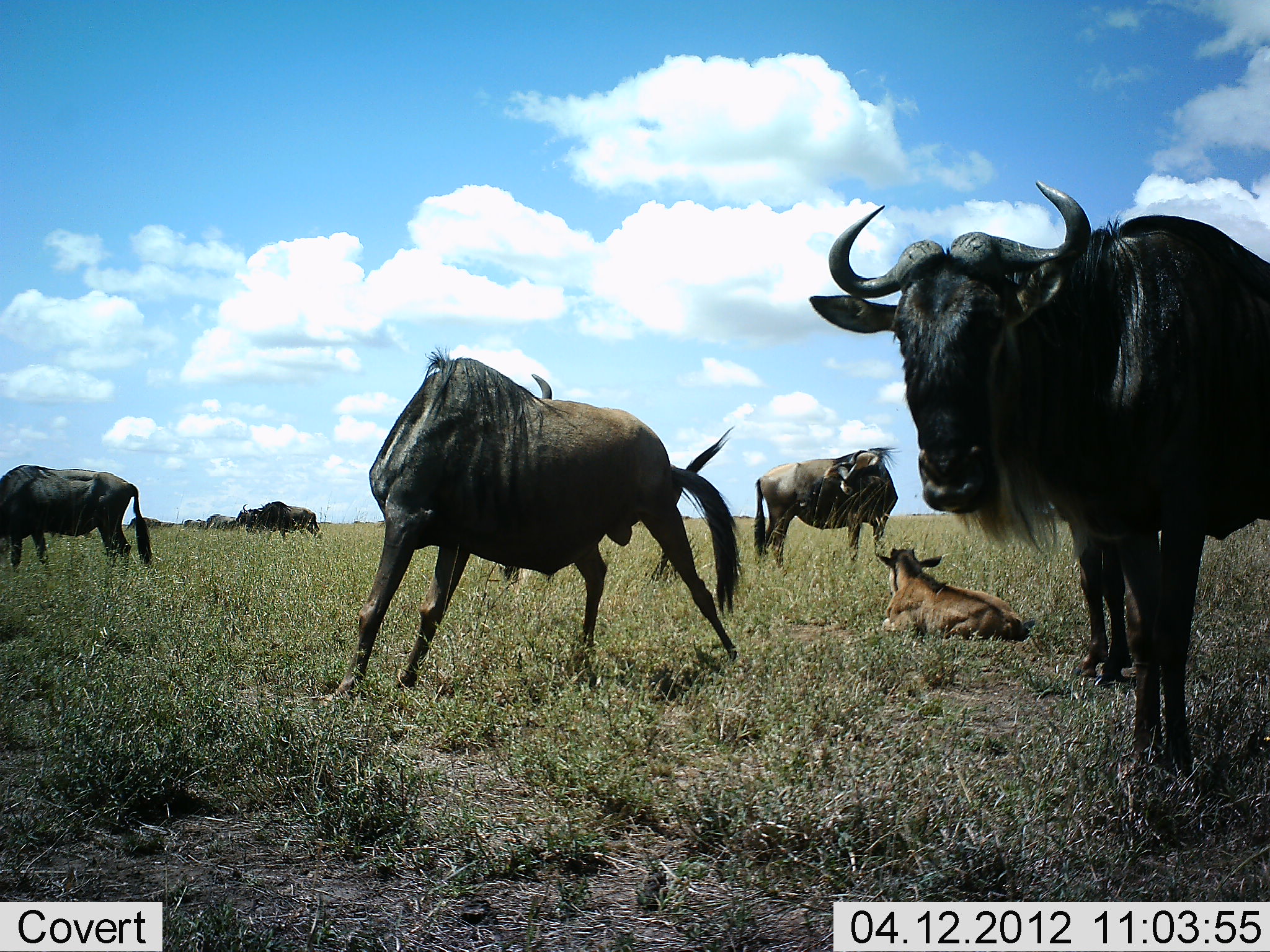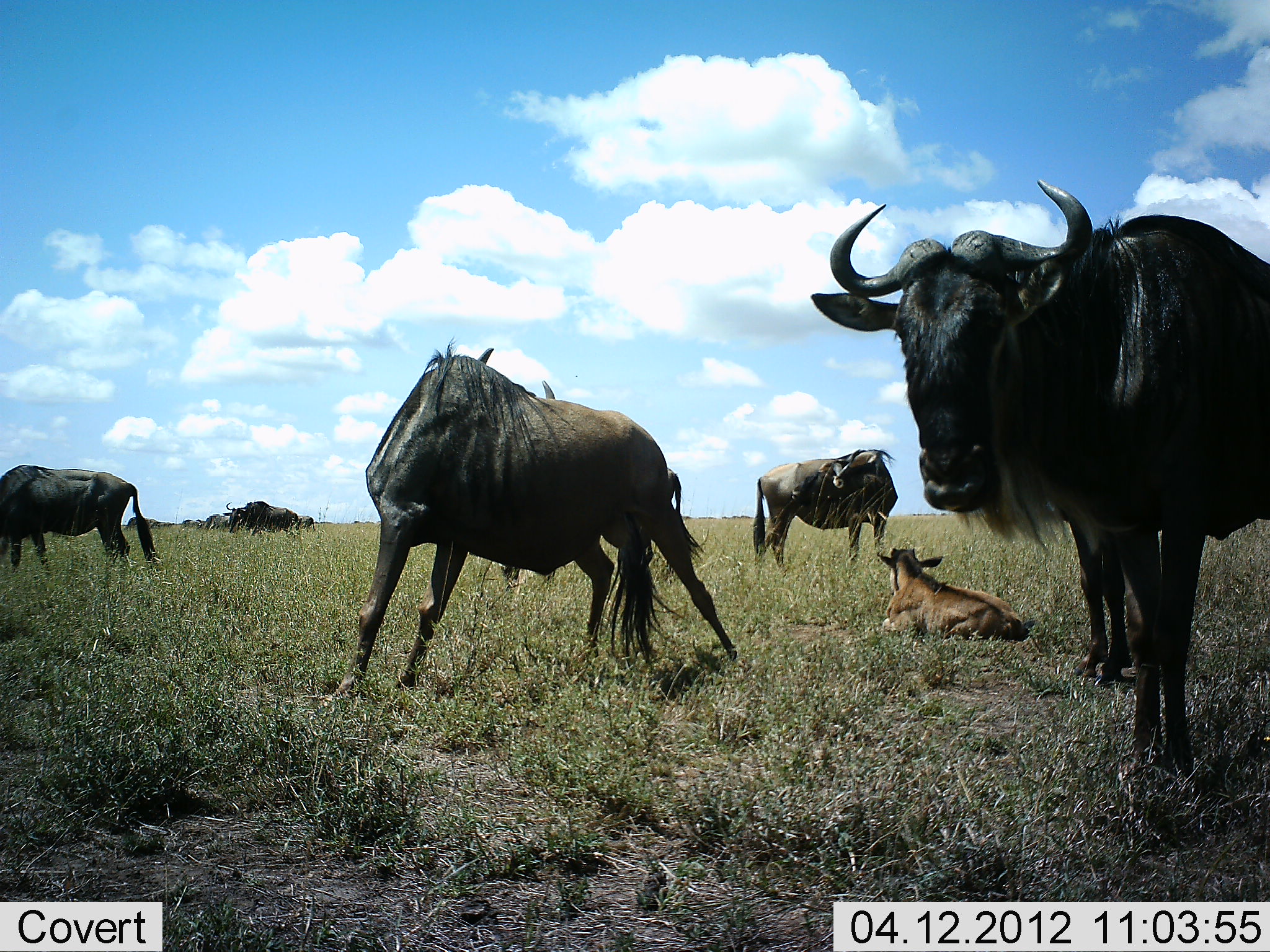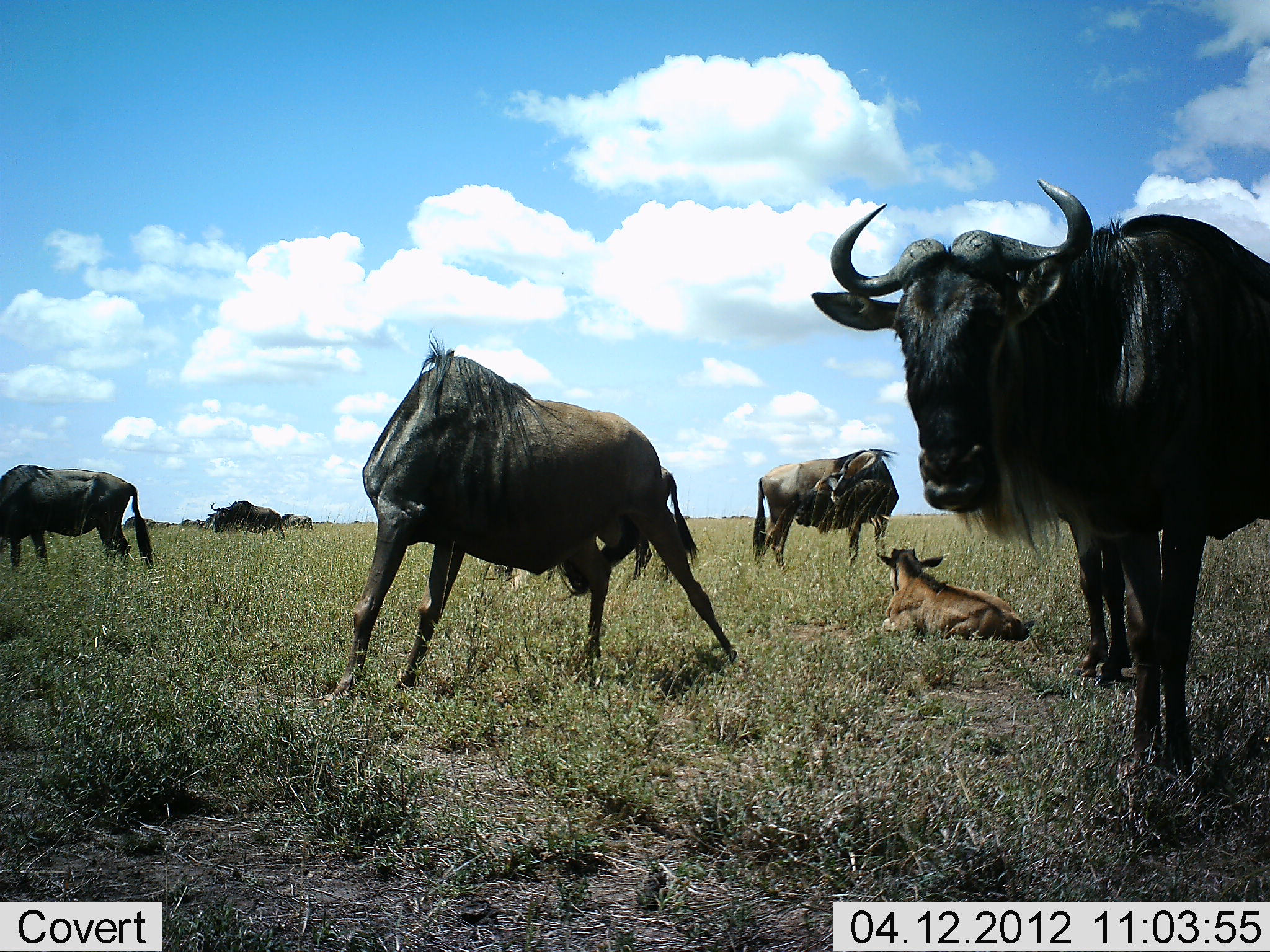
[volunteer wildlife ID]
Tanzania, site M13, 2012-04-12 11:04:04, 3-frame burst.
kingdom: Animalia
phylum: Chordata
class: Mammalia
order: Artiodactyla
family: Bovidae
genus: Connochaetes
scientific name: Connochaetes taurinus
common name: blue wildebeest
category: wildebeest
Wildebeest (blue wildebeest) (Connochaetes taurinus), count 8. Behavior (volunteer vote fractions): standing 85%, resting 69%, moving 31%, interacting 8%. Young present (vote fraction): 92%. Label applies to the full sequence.